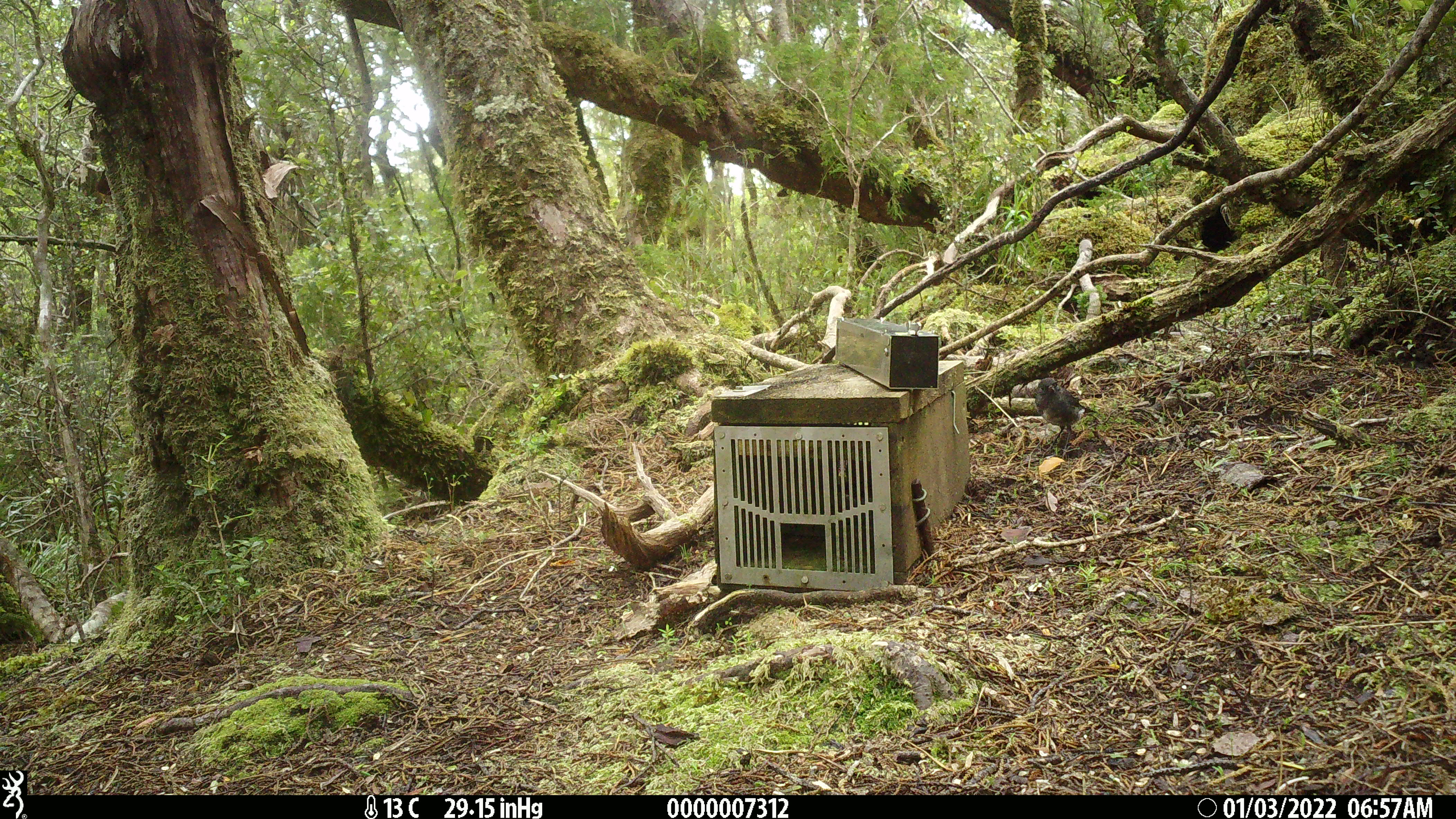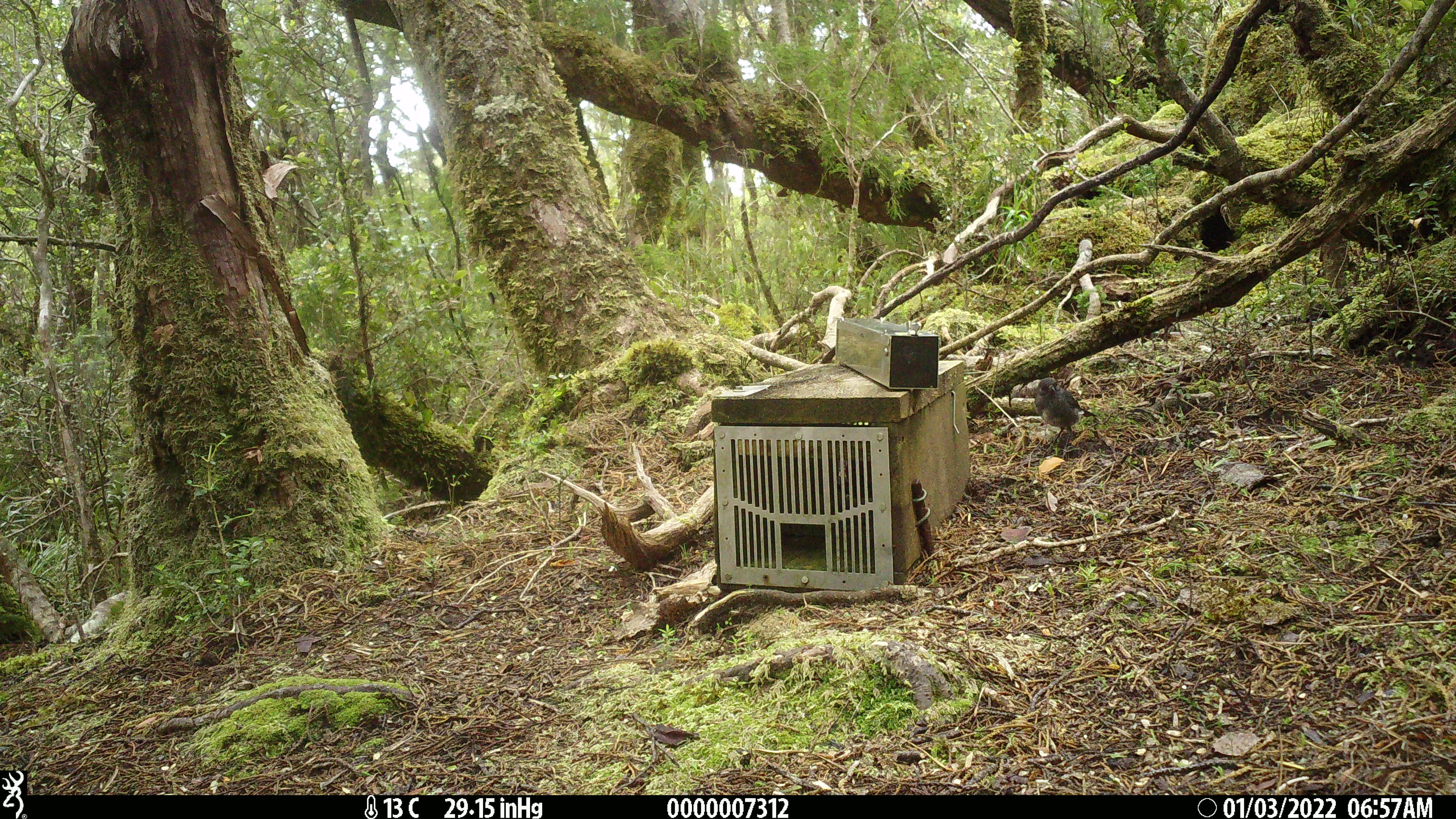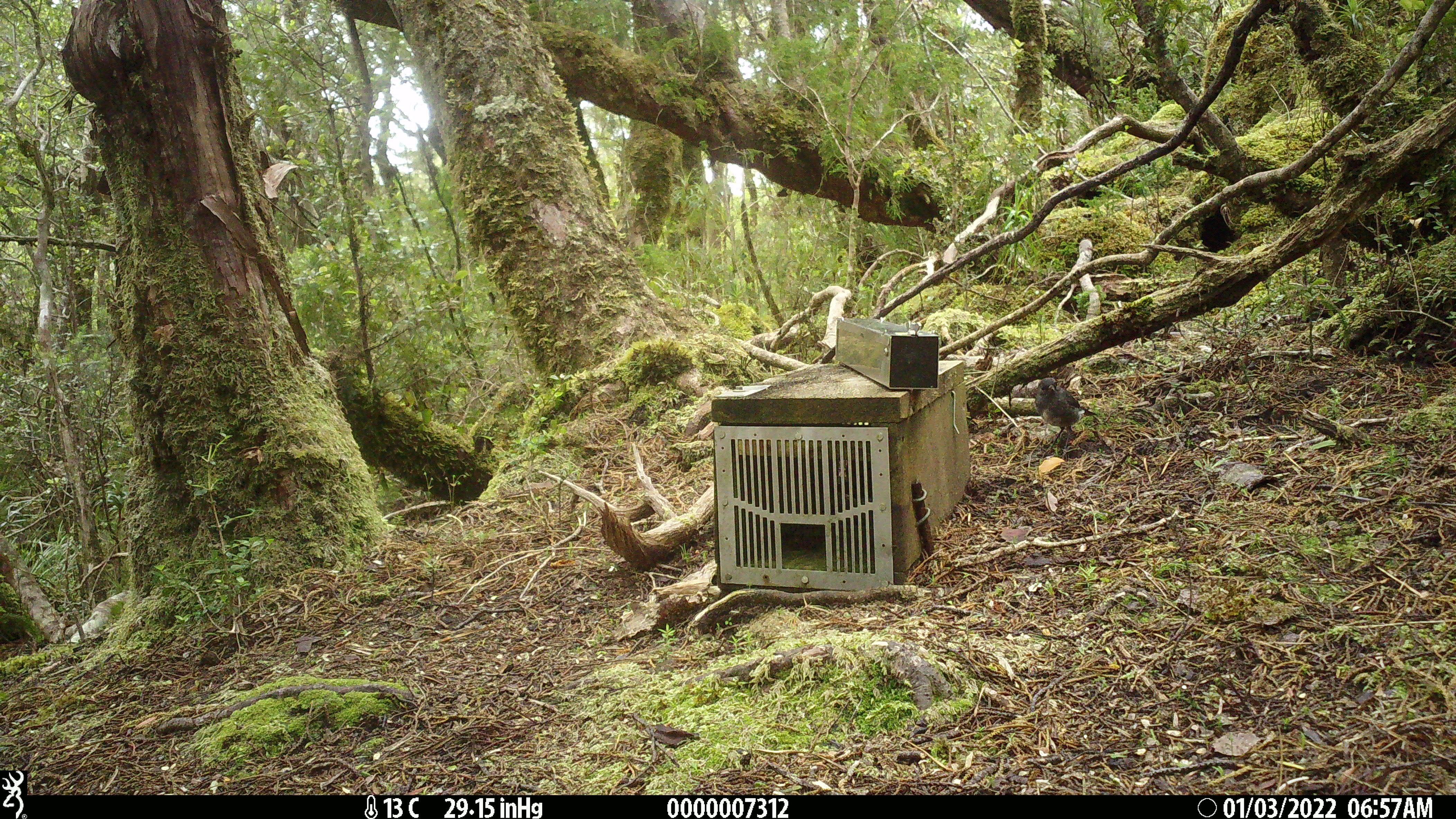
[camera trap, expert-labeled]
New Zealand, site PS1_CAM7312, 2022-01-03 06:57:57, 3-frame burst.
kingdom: Animalia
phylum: Chordata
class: Aves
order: Passeriformes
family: Petroicidae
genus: Petroica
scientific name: Petroica australis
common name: new zealand robin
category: robin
Robin (new zealand robin) (Petroica australis).